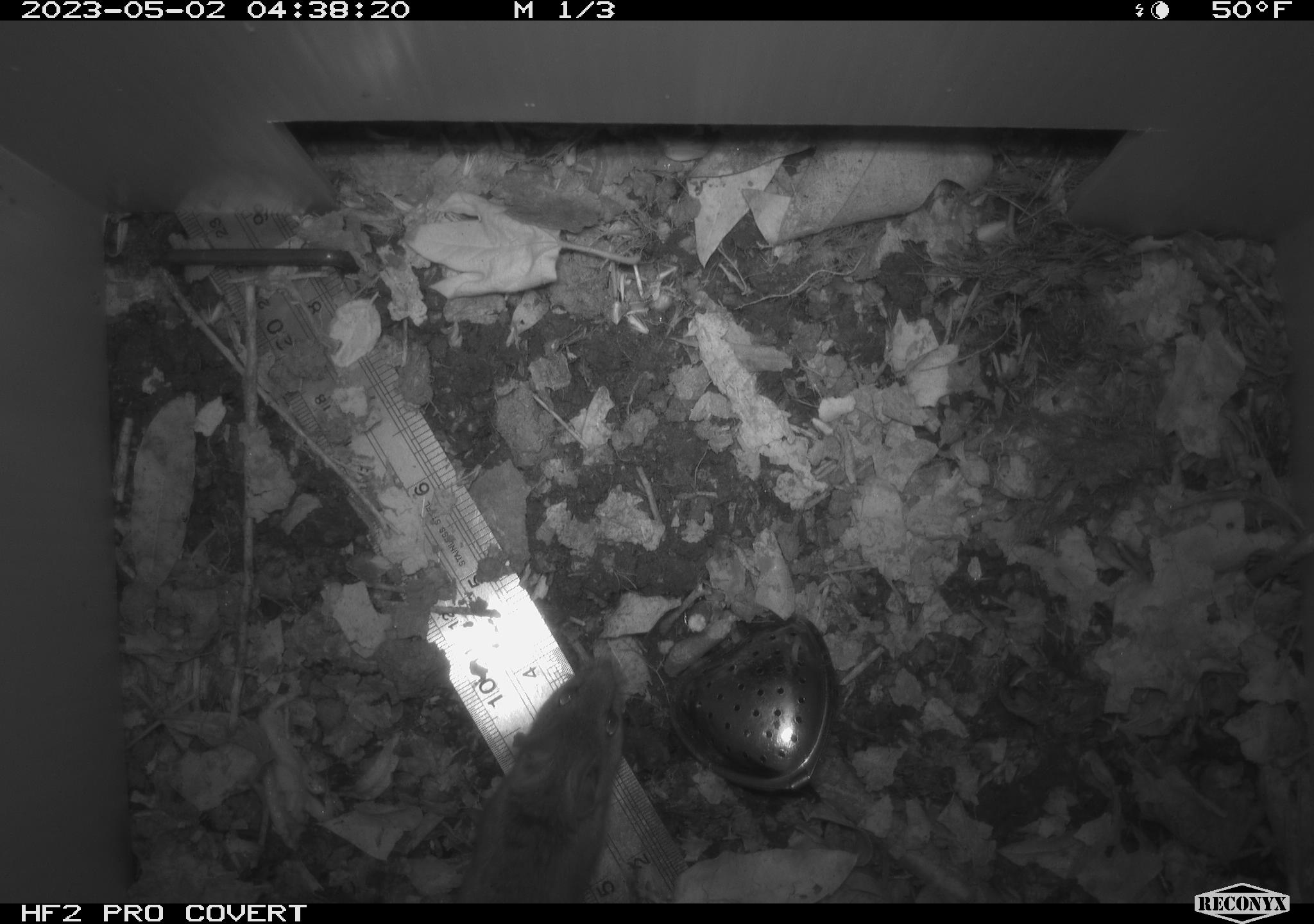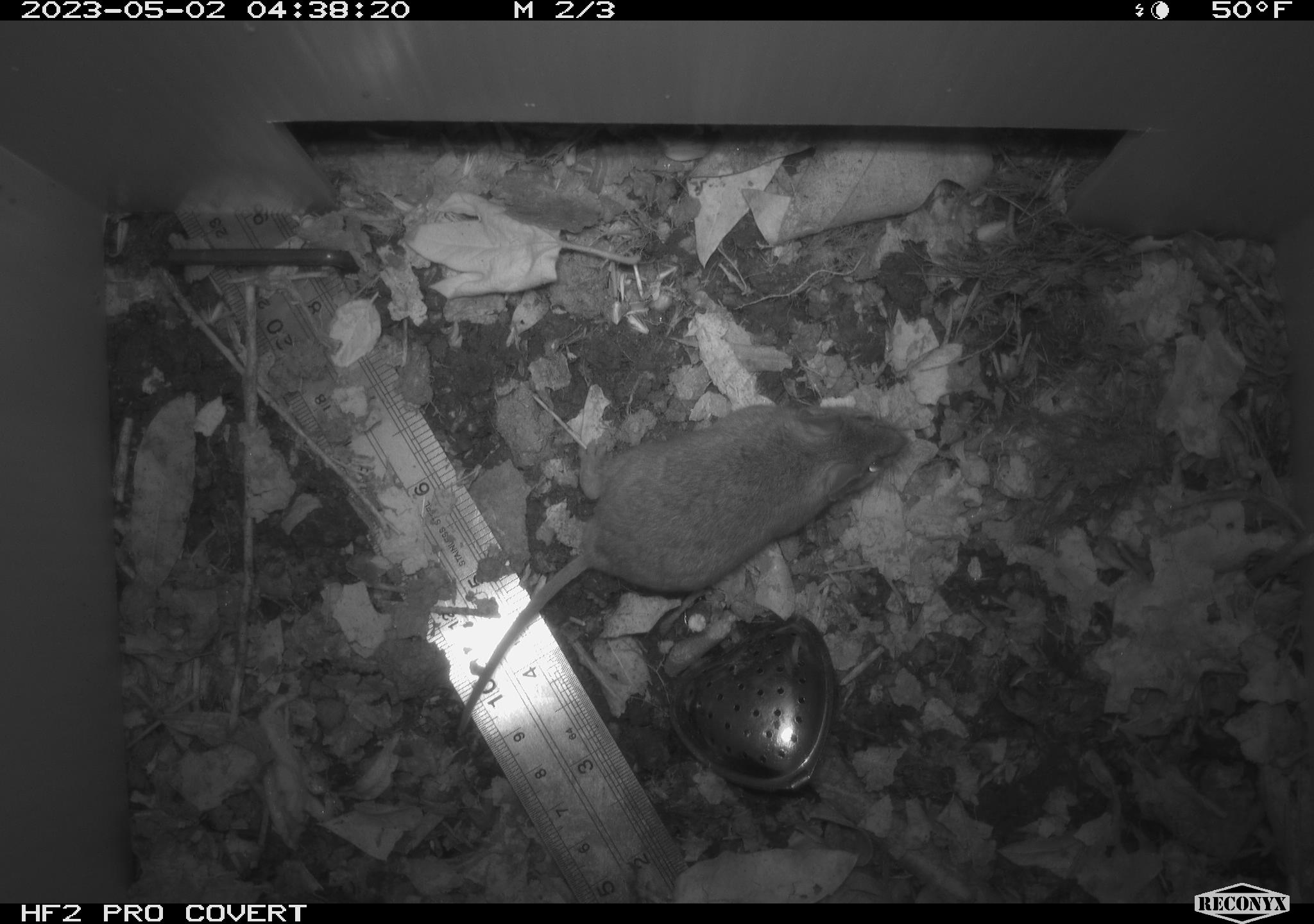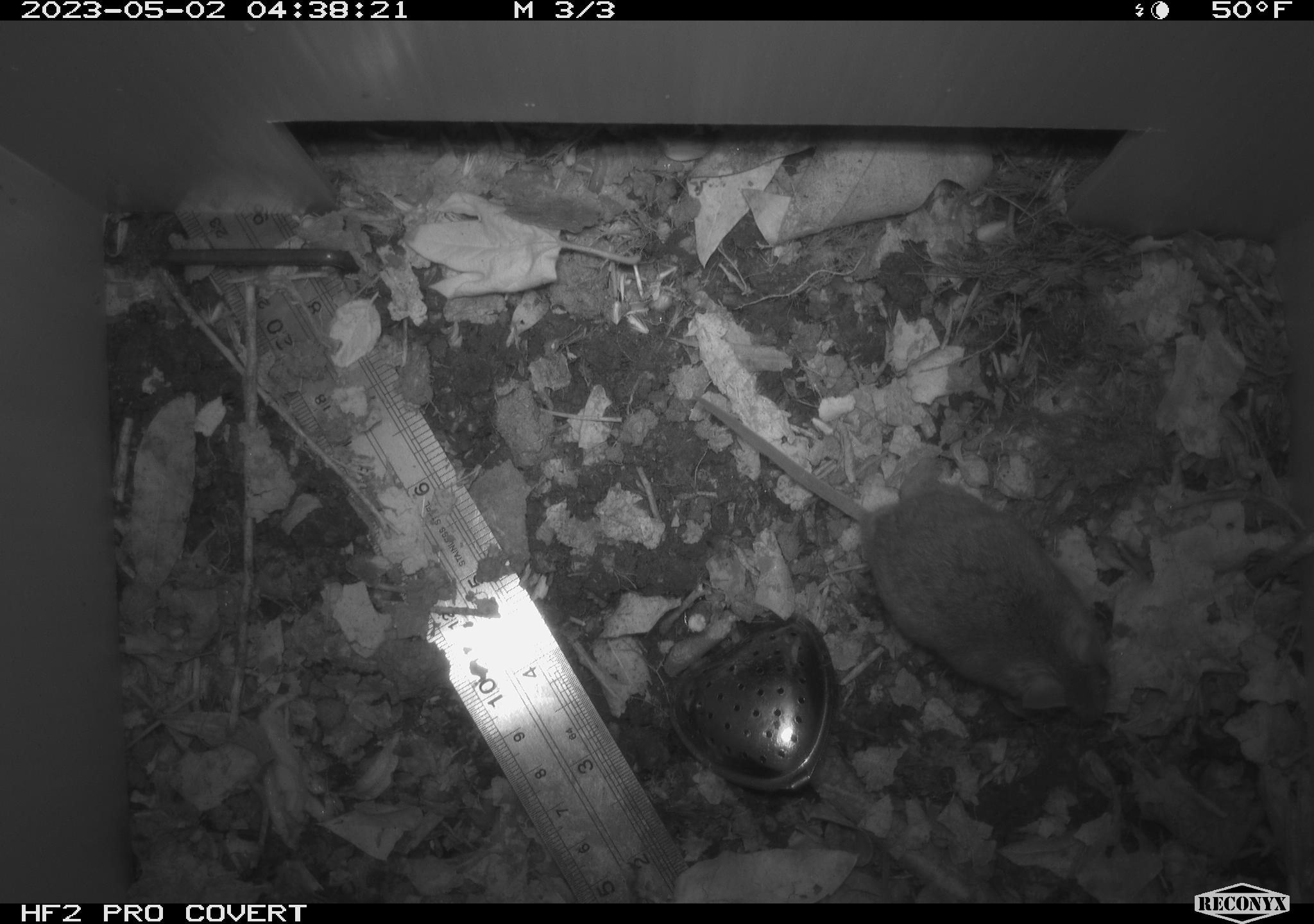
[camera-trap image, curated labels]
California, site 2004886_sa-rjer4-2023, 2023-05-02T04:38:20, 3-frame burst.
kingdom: Animalia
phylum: Chordata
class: Mammalia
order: Rodentia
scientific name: Rodentia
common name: mouse species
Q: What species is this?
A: Mouse species (Rodentia).